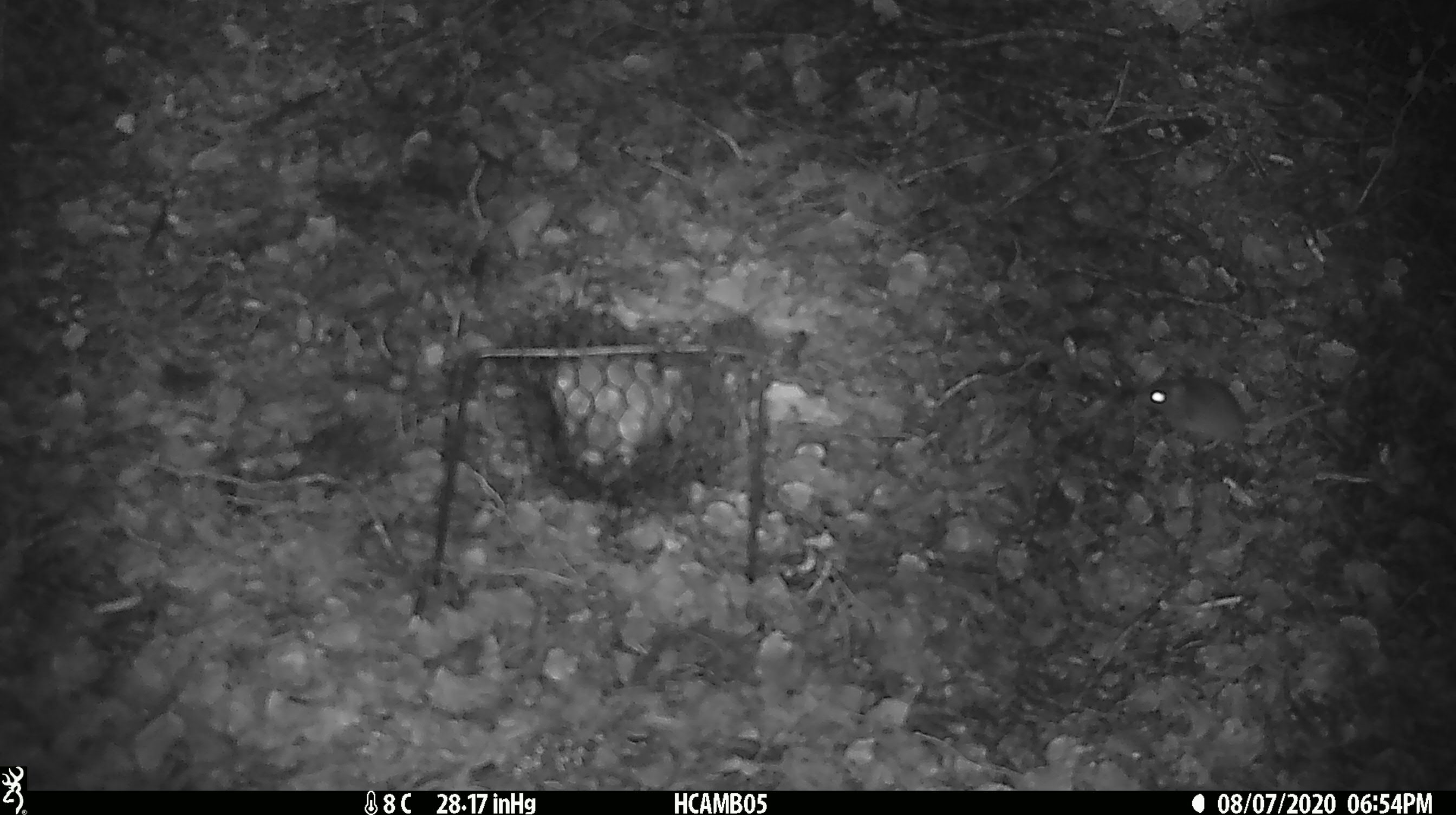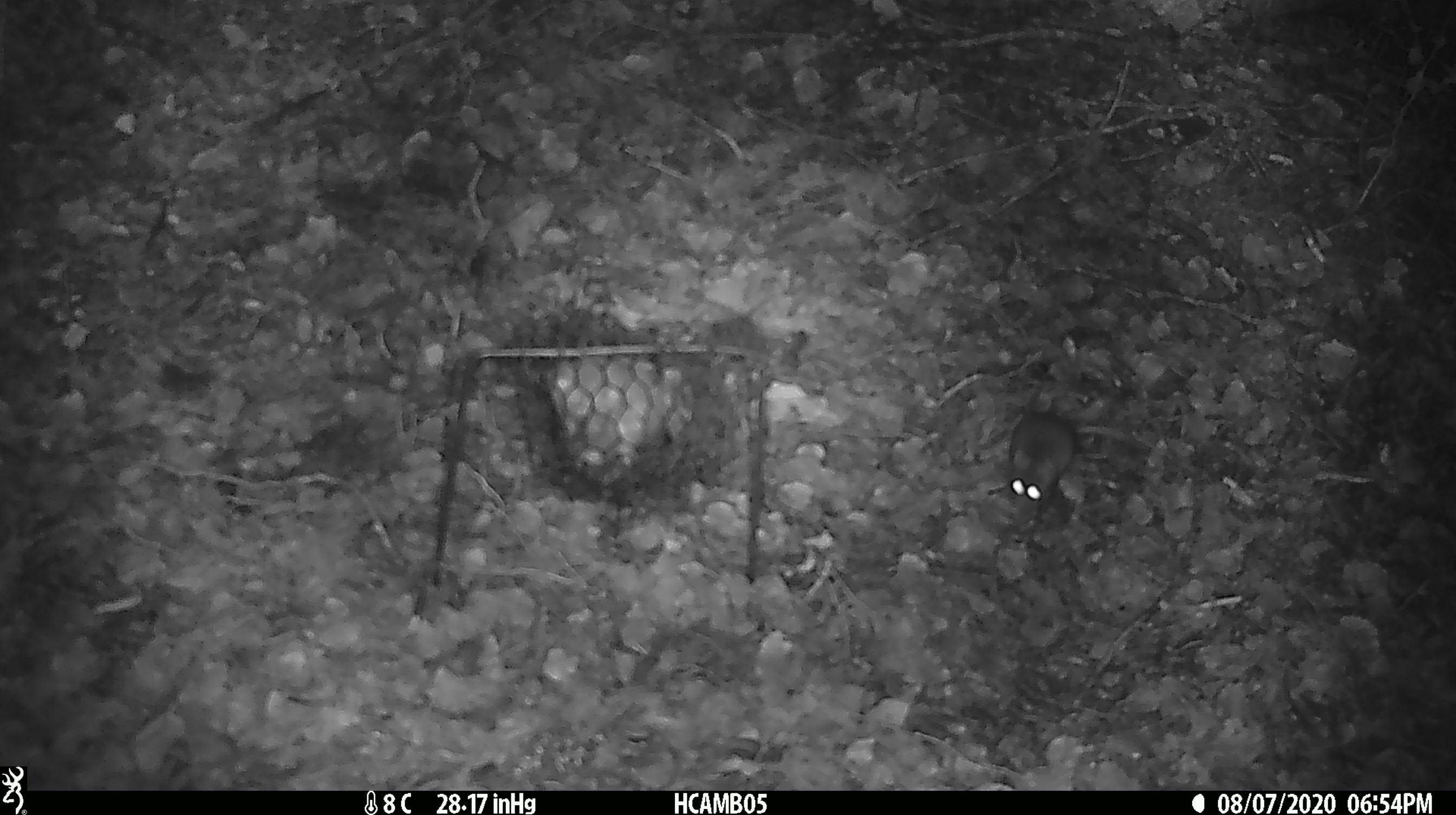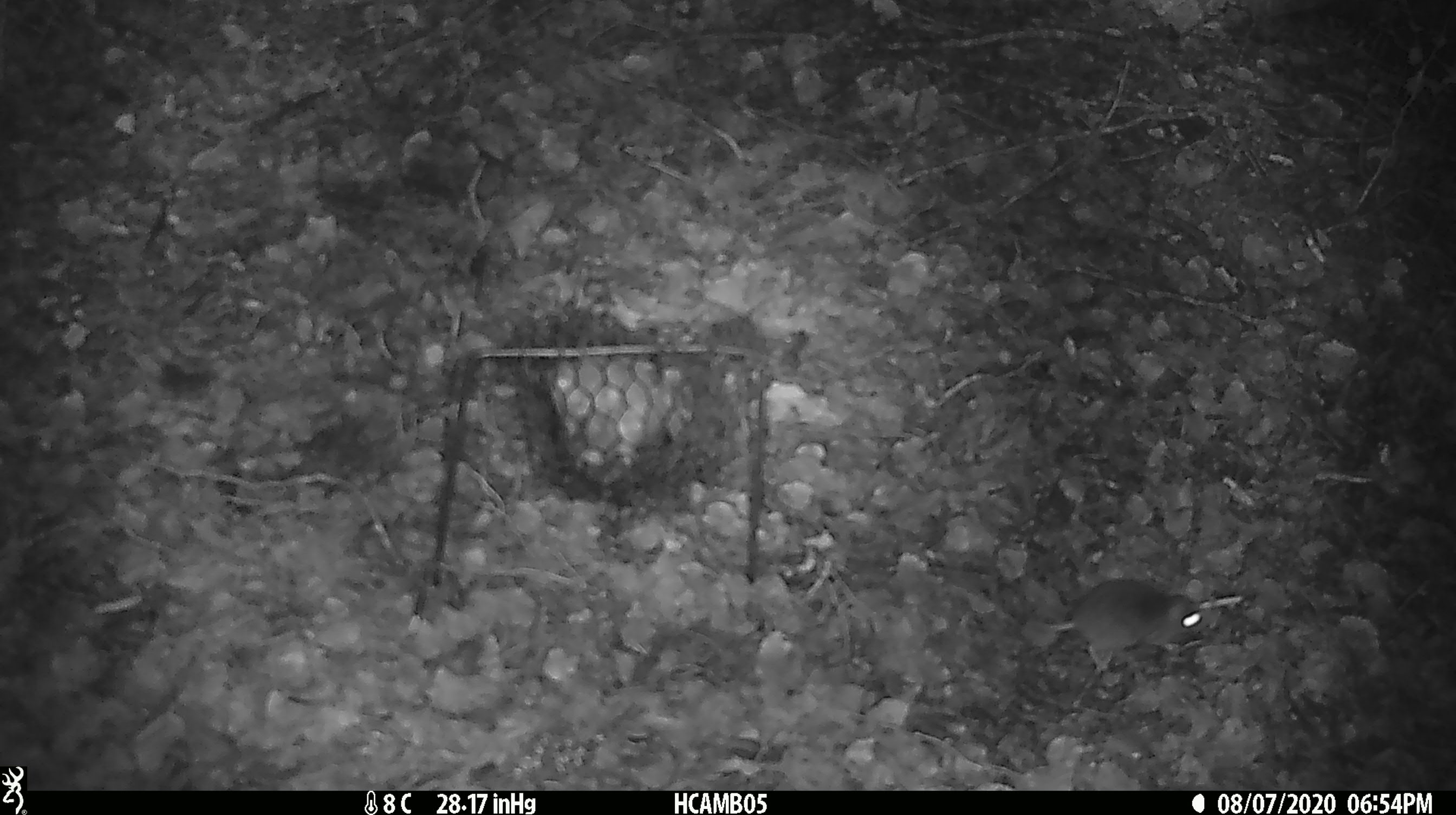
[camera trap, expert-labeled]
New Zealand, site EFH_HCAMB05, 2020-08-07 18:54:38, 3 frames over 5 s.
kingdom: Animalia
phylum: Chordata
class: Mammalia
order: Rodentia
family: Muridae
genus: Mus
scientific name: Mus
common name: mouse